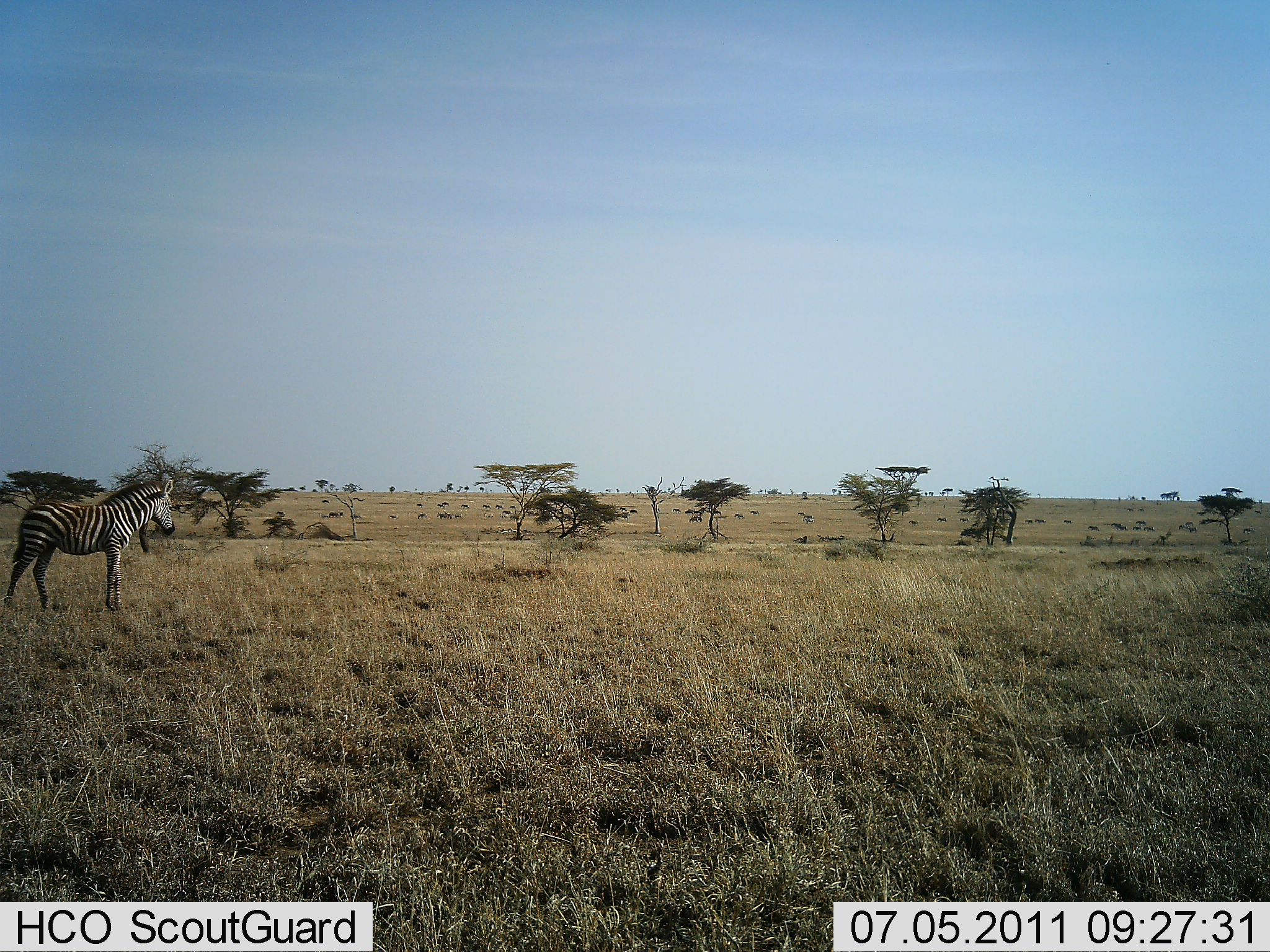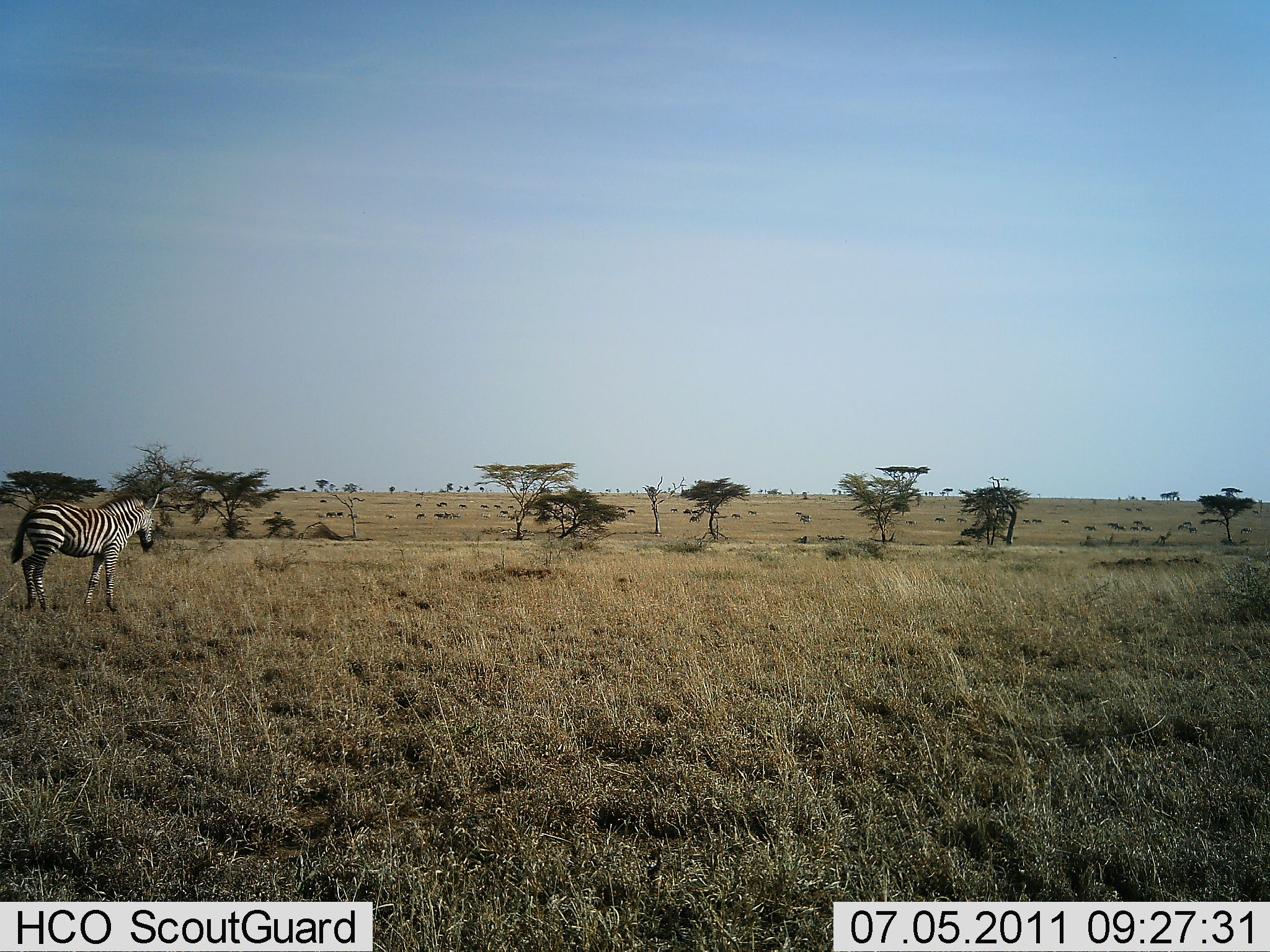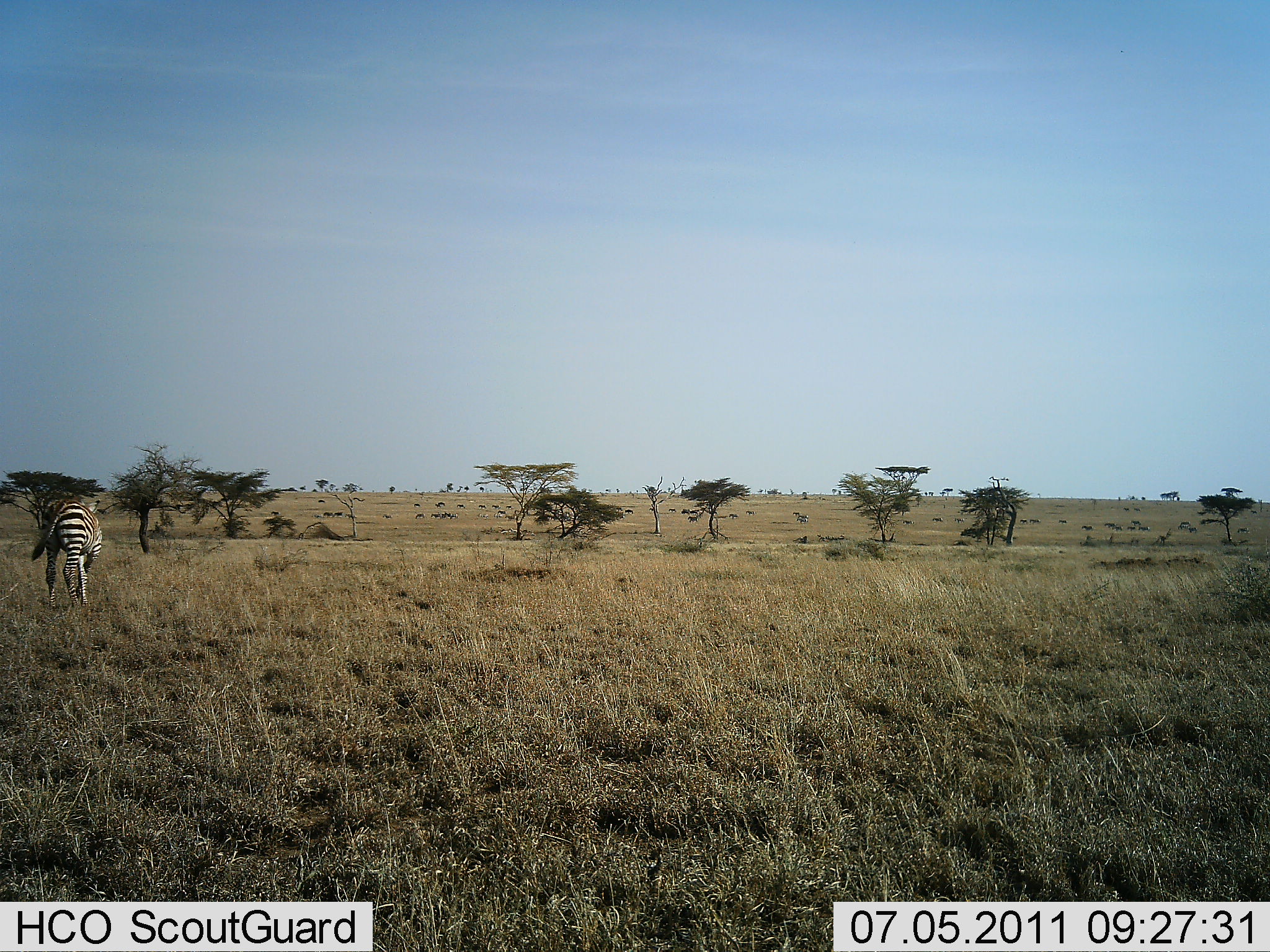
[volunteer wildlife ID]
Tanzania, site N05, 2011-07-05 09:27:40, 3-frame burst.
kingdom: Animalia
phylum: Chordata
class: Mammalia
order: Perissodactyla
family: Equidae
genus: Equus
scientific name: Equus quagga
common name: plains zebra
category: zebra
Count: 1.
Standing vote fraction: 50%.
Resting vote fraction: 0%.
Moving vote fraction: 61%.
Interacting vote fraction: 0%.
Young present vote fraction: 0%.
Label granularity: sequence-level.